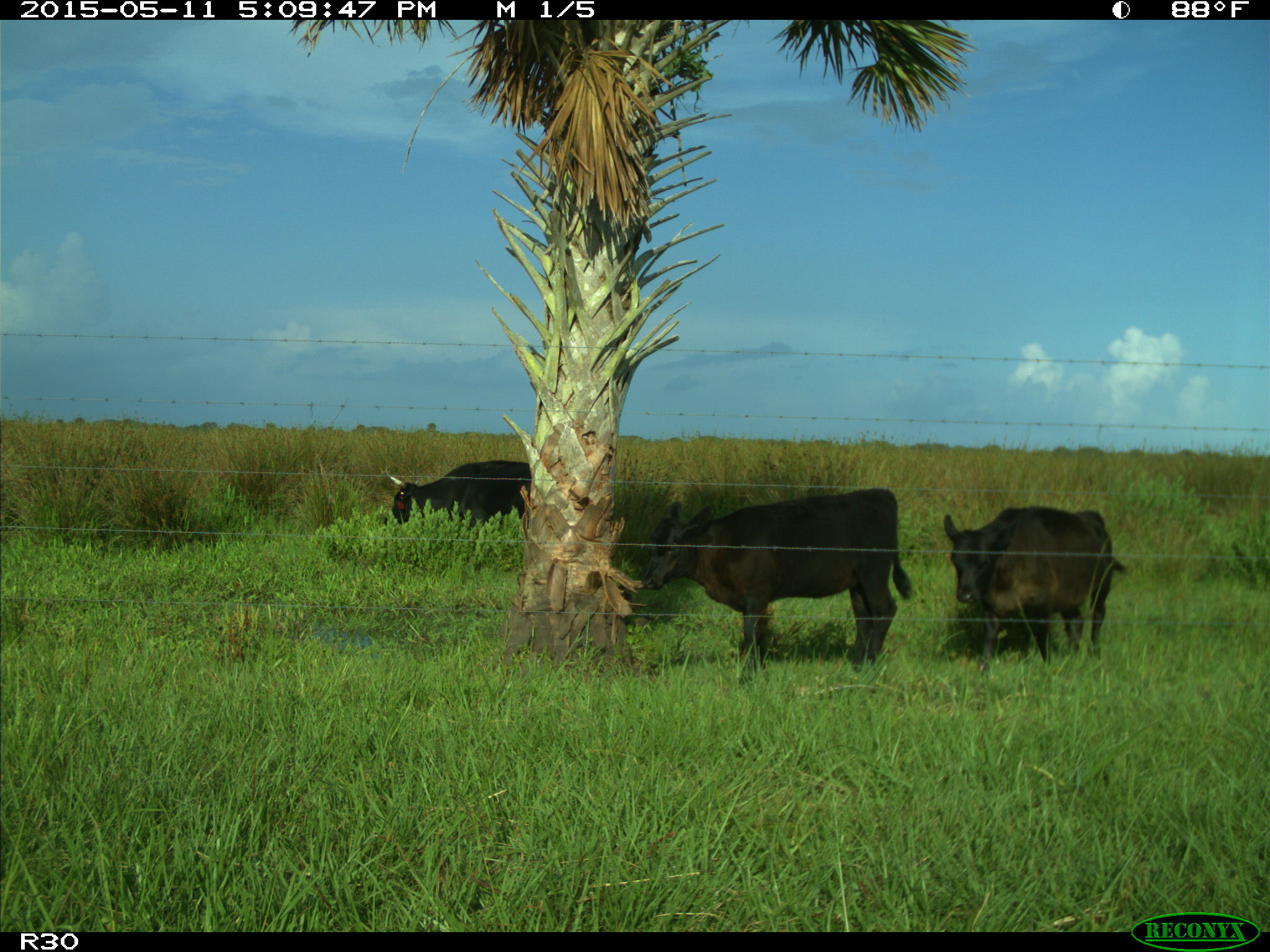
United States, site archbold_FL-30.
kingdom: Animalia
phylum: Chordata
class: Mammalia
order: Artiodactyla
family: Bovidae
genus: Bos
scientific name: Bos taurus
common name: domestic cow